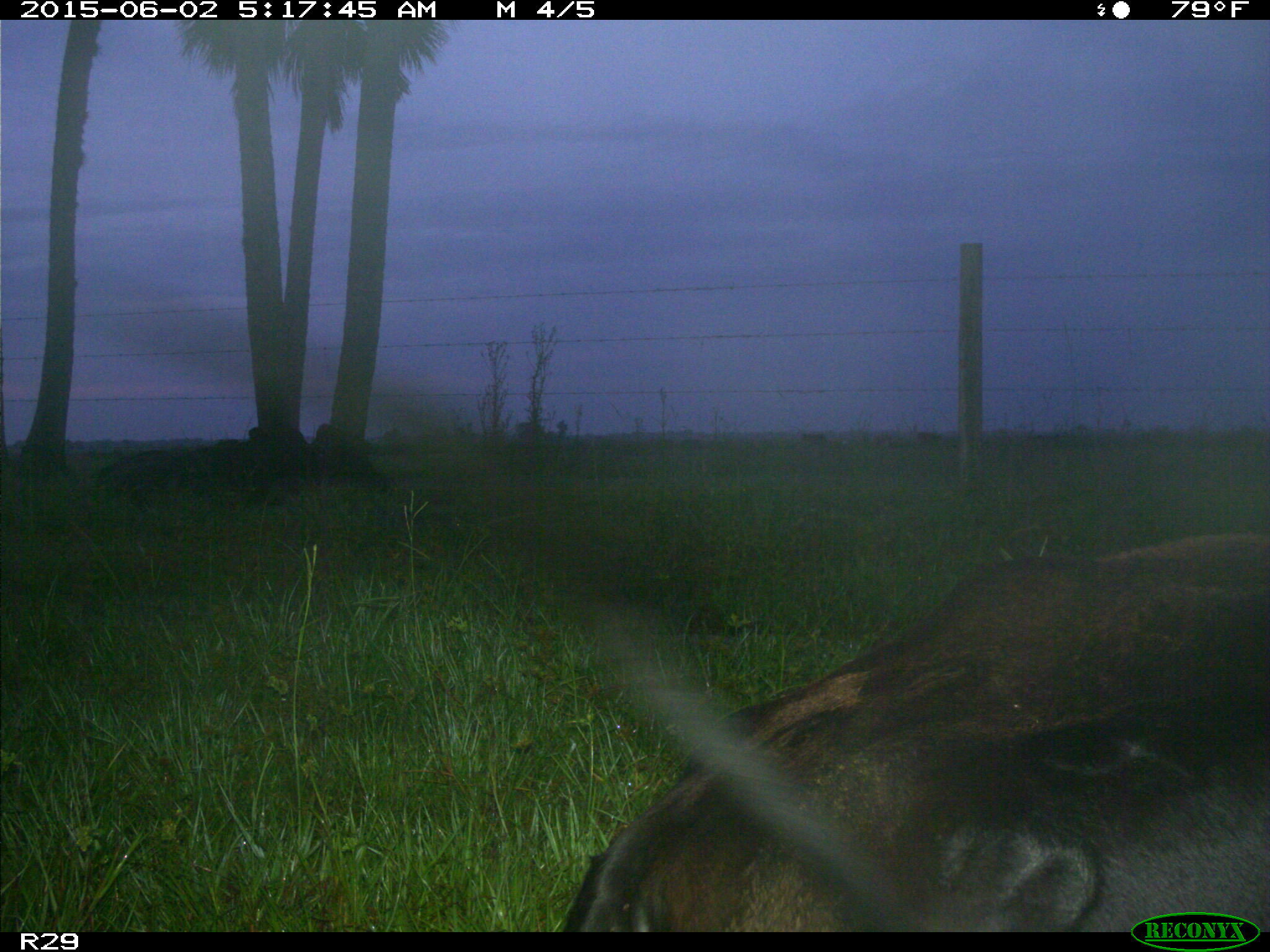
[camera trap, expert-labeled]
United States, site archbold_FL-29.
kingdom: Animalia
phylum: Chordata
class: Mammalia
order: Artiodactyla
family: Bovidae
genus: Bos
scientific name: Bos taurus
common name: domestic cow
Bos taurus (domestic cow).